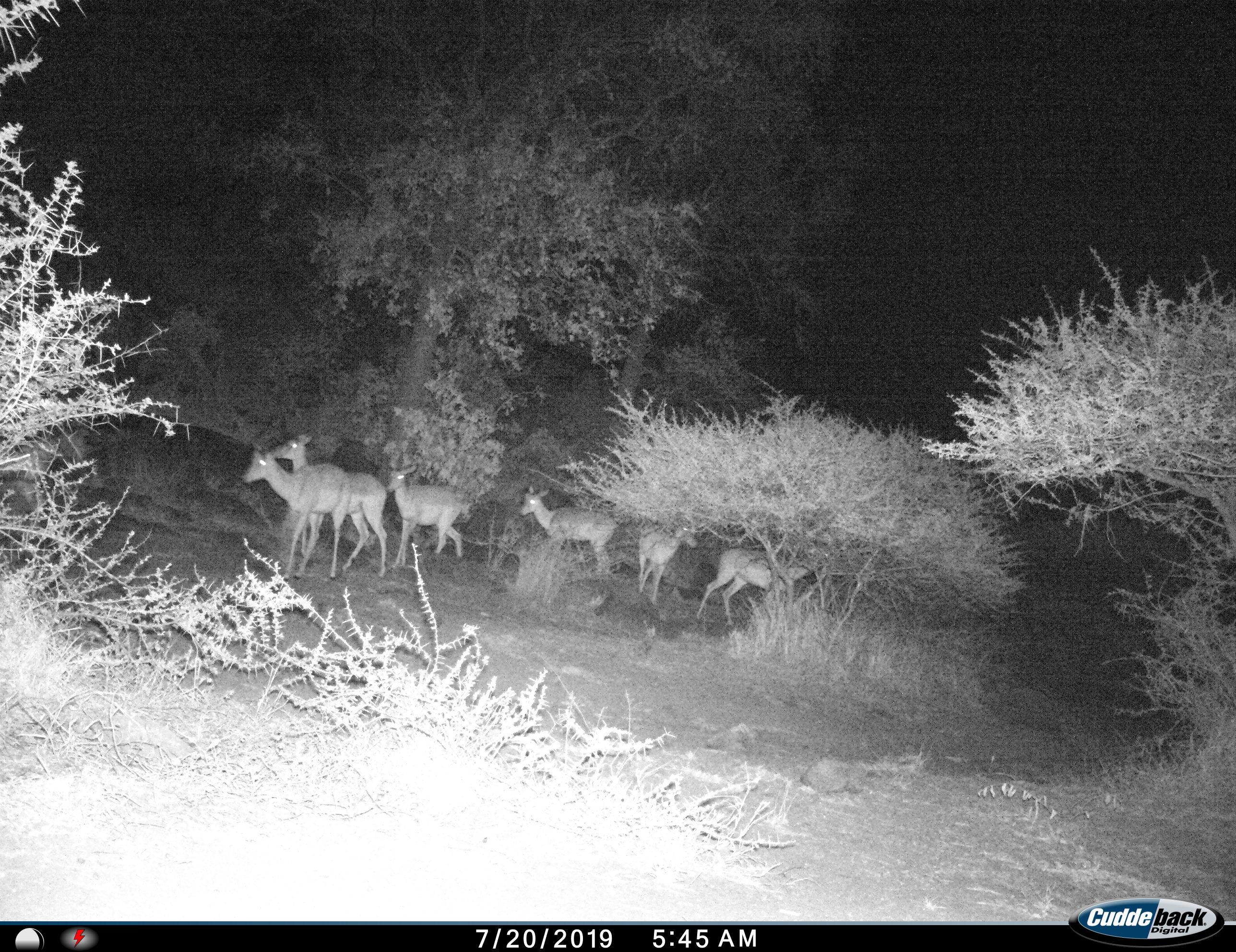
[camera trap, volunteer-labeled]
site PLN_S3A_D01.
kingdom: Animalia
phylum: Chordata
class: Mammalia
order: Artiodactyla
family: Bovidae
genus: Aepyceros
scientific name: Aepyceros melampus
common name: impala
Impala (Aepyceros melampus), count 6. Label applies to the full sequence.